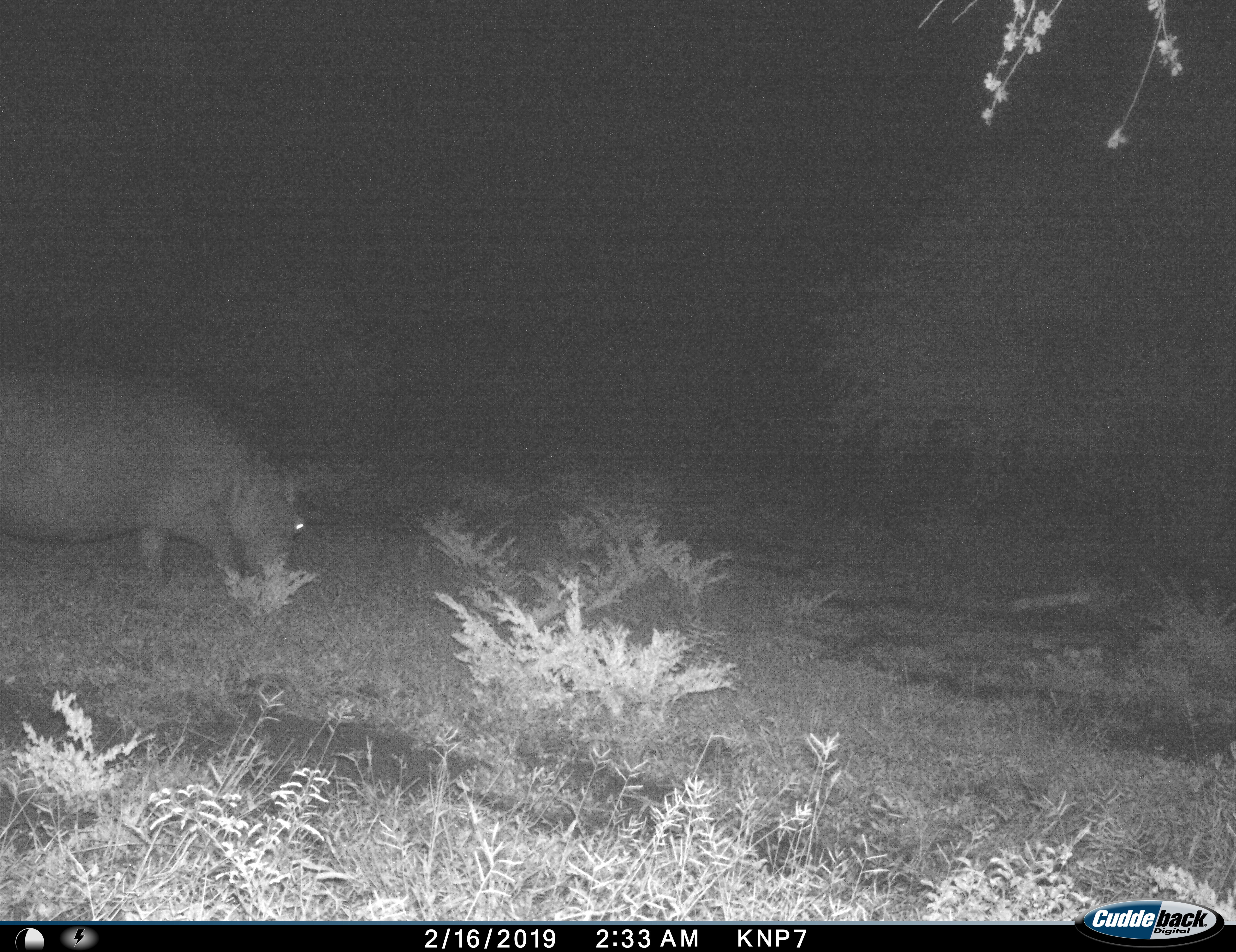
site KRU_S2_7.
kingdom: Animalia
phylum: Chordata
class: Mammalia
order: Artiodactyla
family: Hippopotamidae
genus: Hippopotamus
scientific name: Hippopotamus amphibius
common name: hippopotamus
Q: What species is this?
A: Hippopotamus (Hippopotamus amphibius).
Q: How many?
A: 1.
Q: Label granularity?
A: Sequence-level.